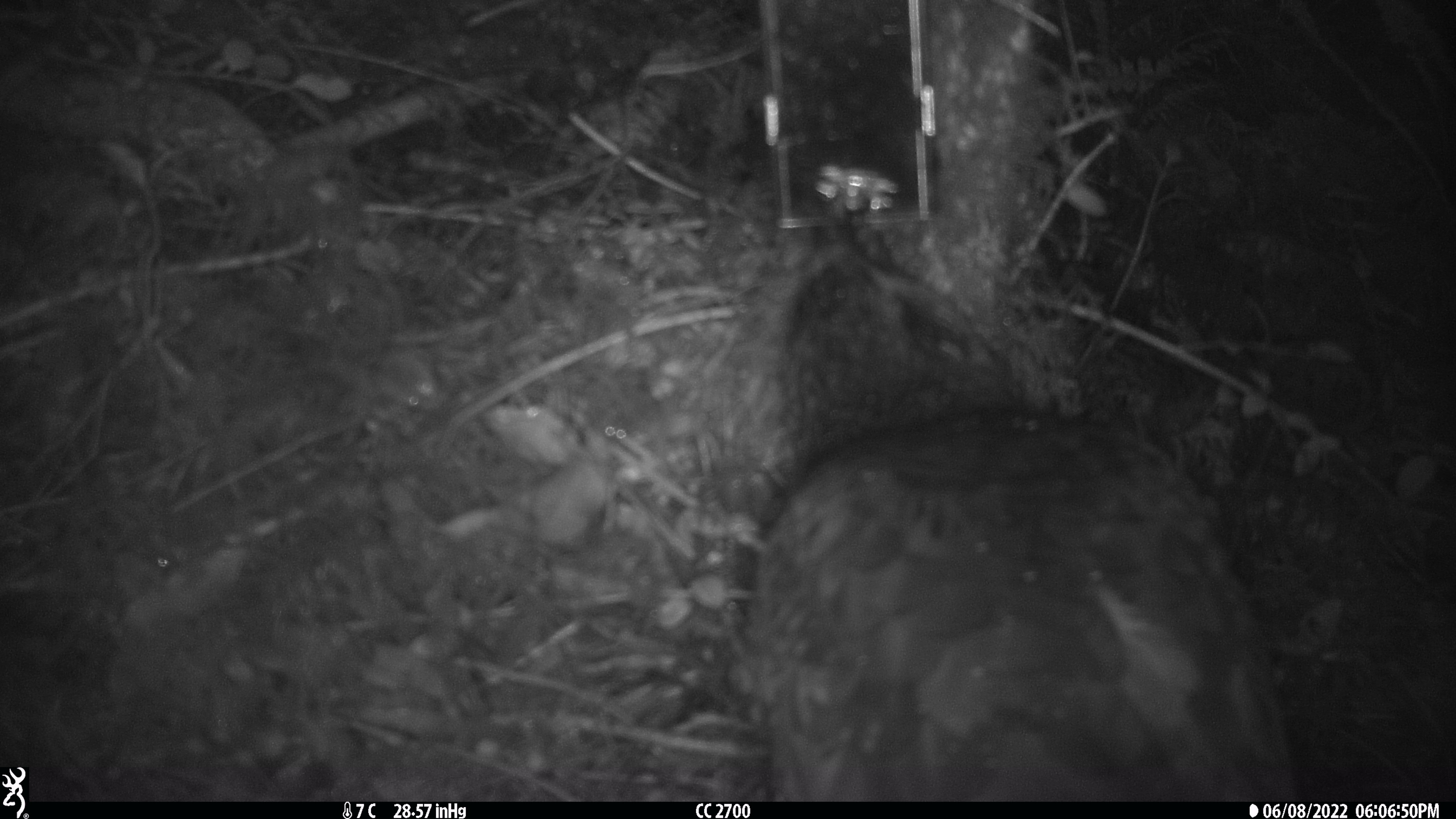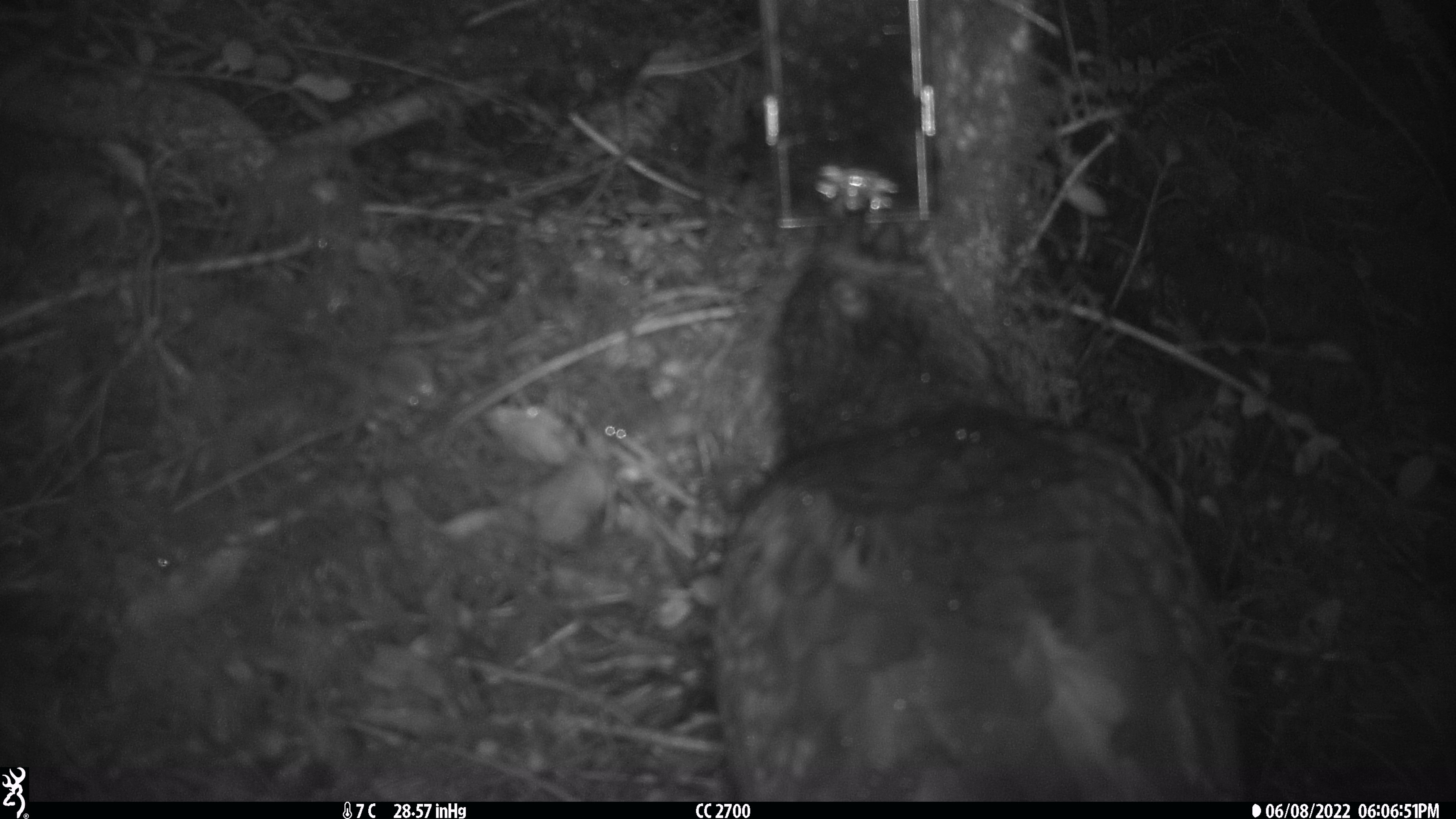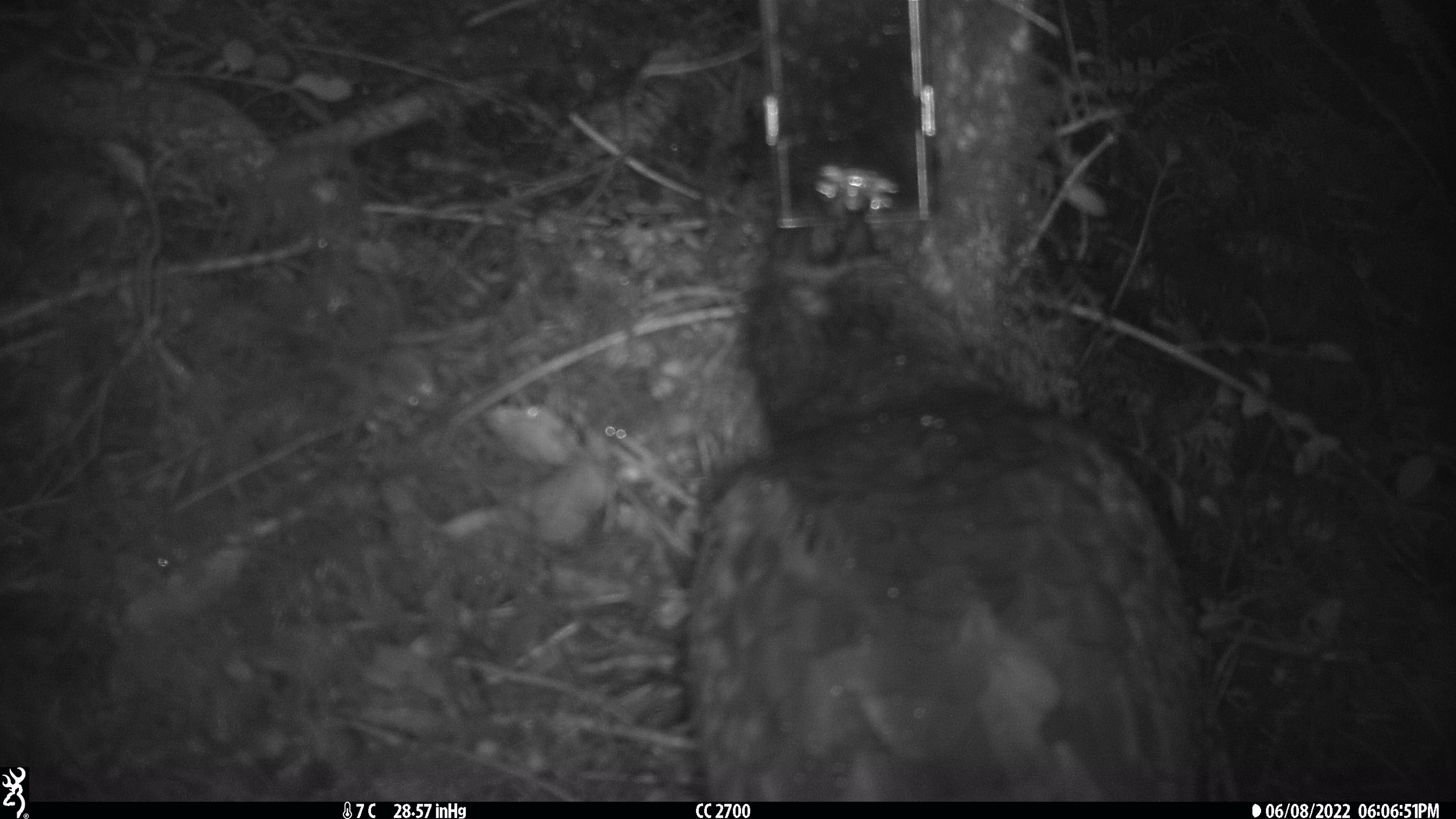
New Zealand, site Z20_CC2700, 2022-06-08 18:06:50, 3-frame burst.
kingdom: Animalia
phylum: Chordata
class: Aves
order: Psittaciformes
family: Strigopidae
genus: Nestor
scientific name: Nestor notabilis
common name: kea